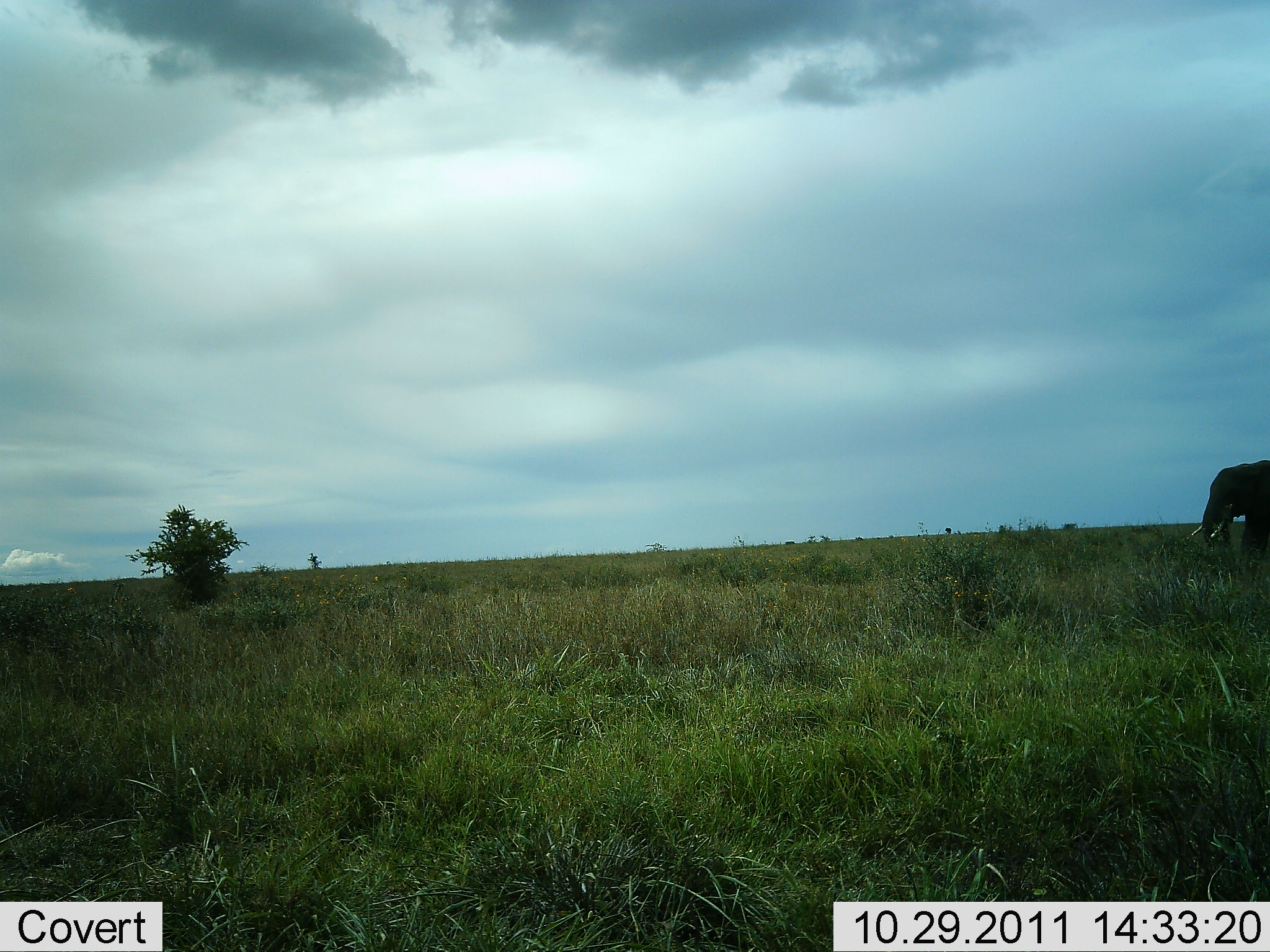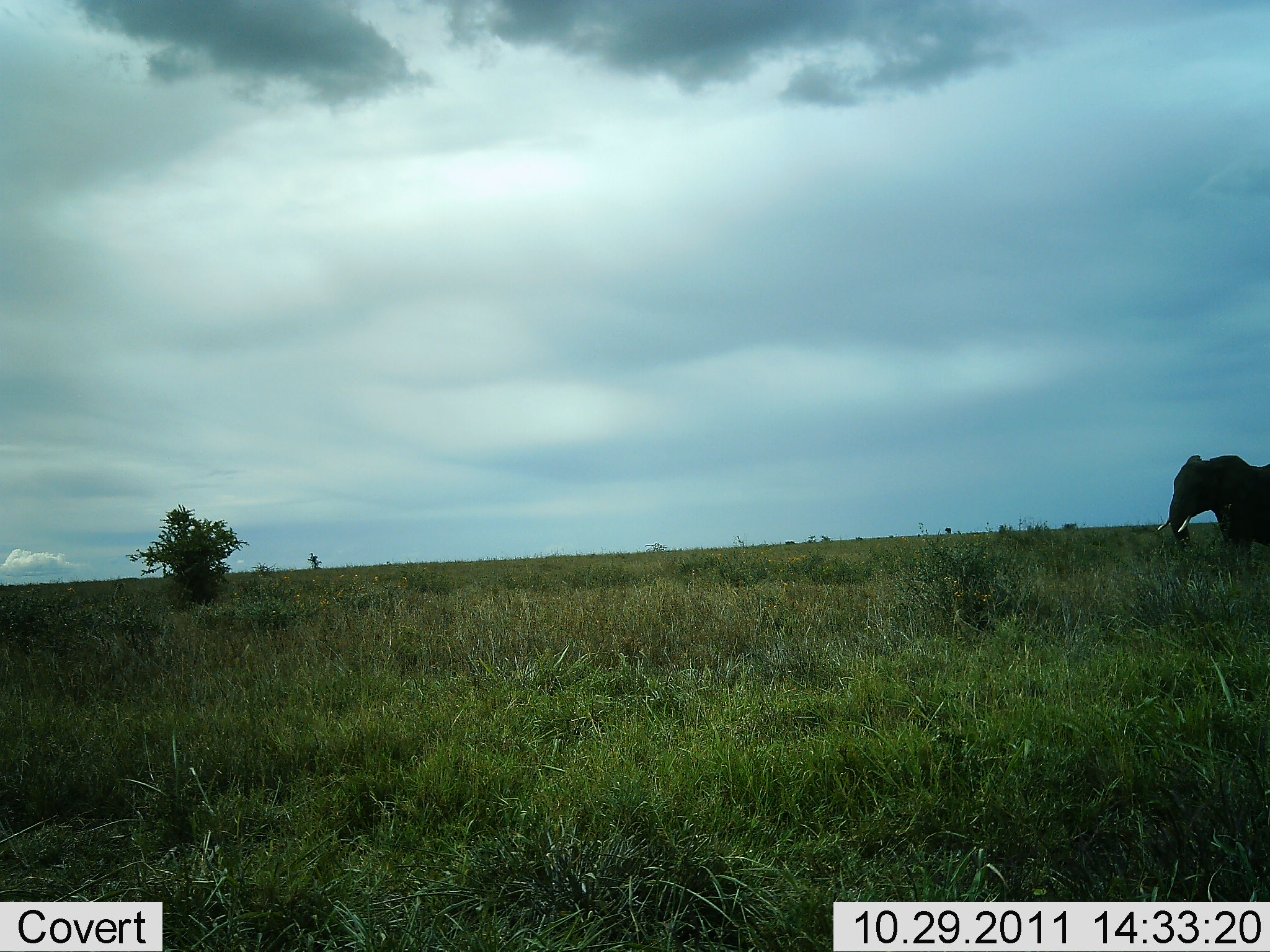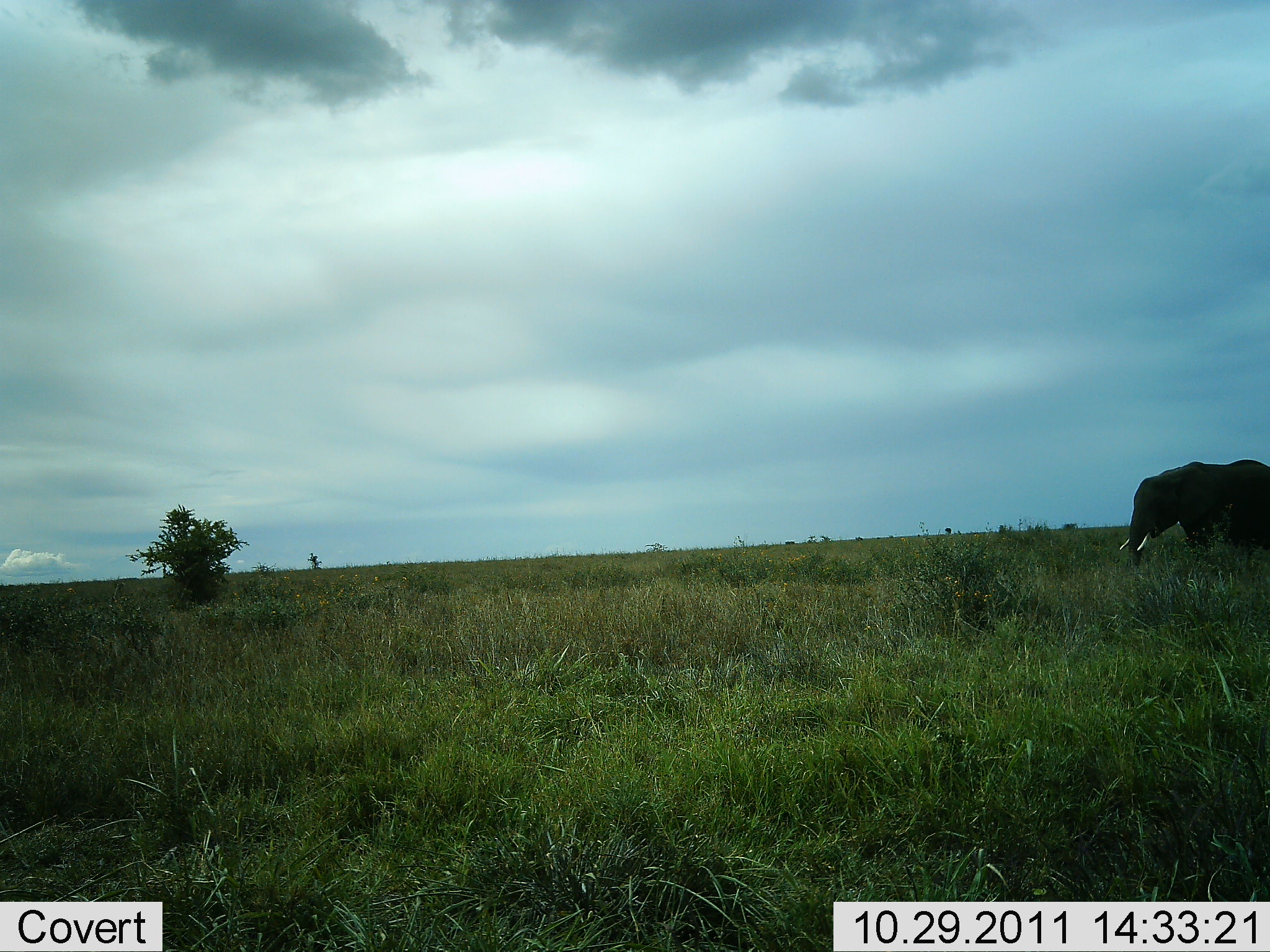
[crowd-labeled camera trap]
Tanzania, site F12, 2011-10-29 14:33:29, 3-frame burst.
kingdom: Animalia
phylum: Chordata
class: Mammalia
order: Proboscidea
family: Elephantidae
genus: Loxodonta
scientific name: Loxodonta africana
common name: african bush elephant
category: elephant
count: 1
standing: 0%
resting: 0%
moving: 100%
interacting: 0%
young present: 0%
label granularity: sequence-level